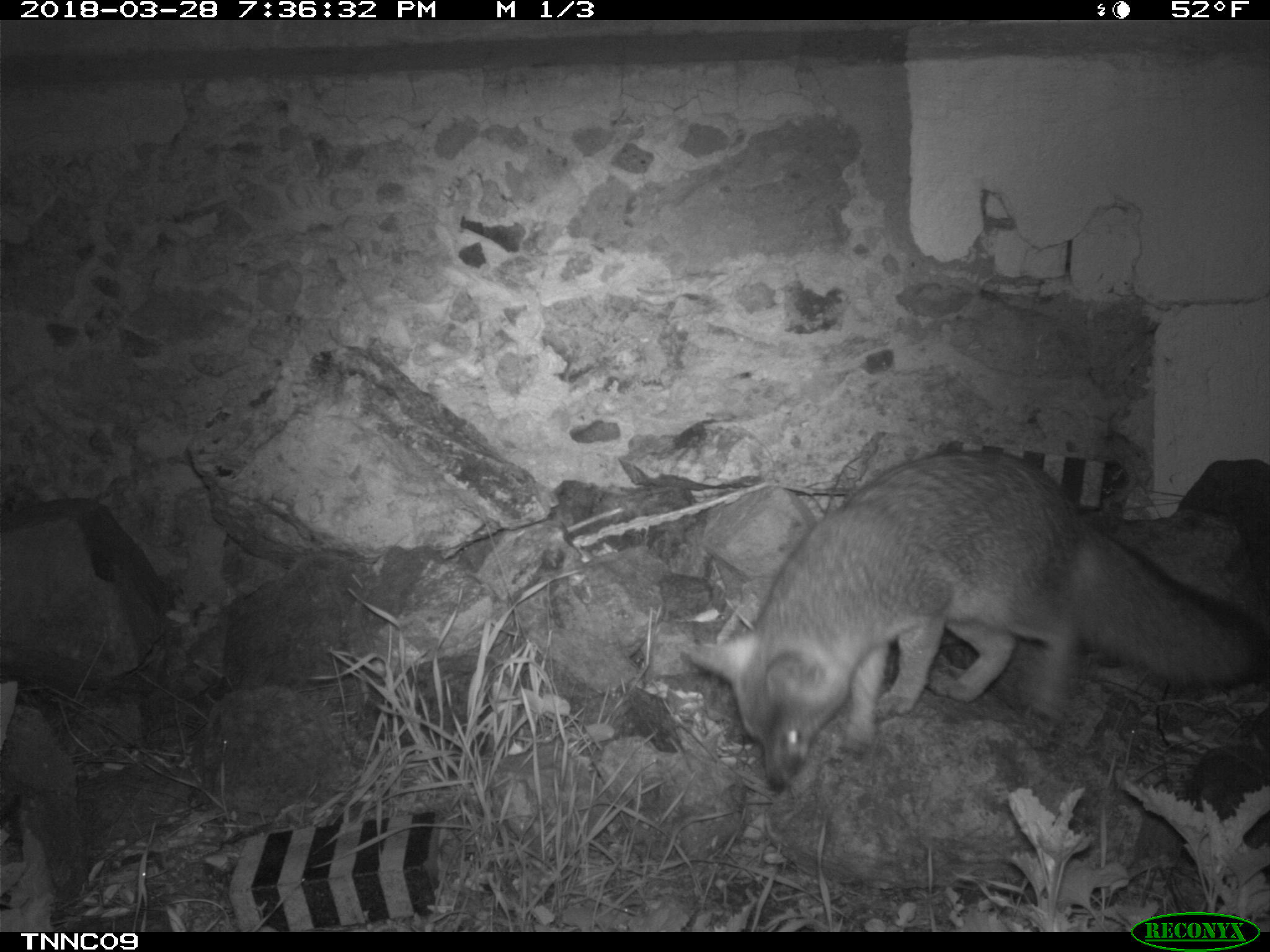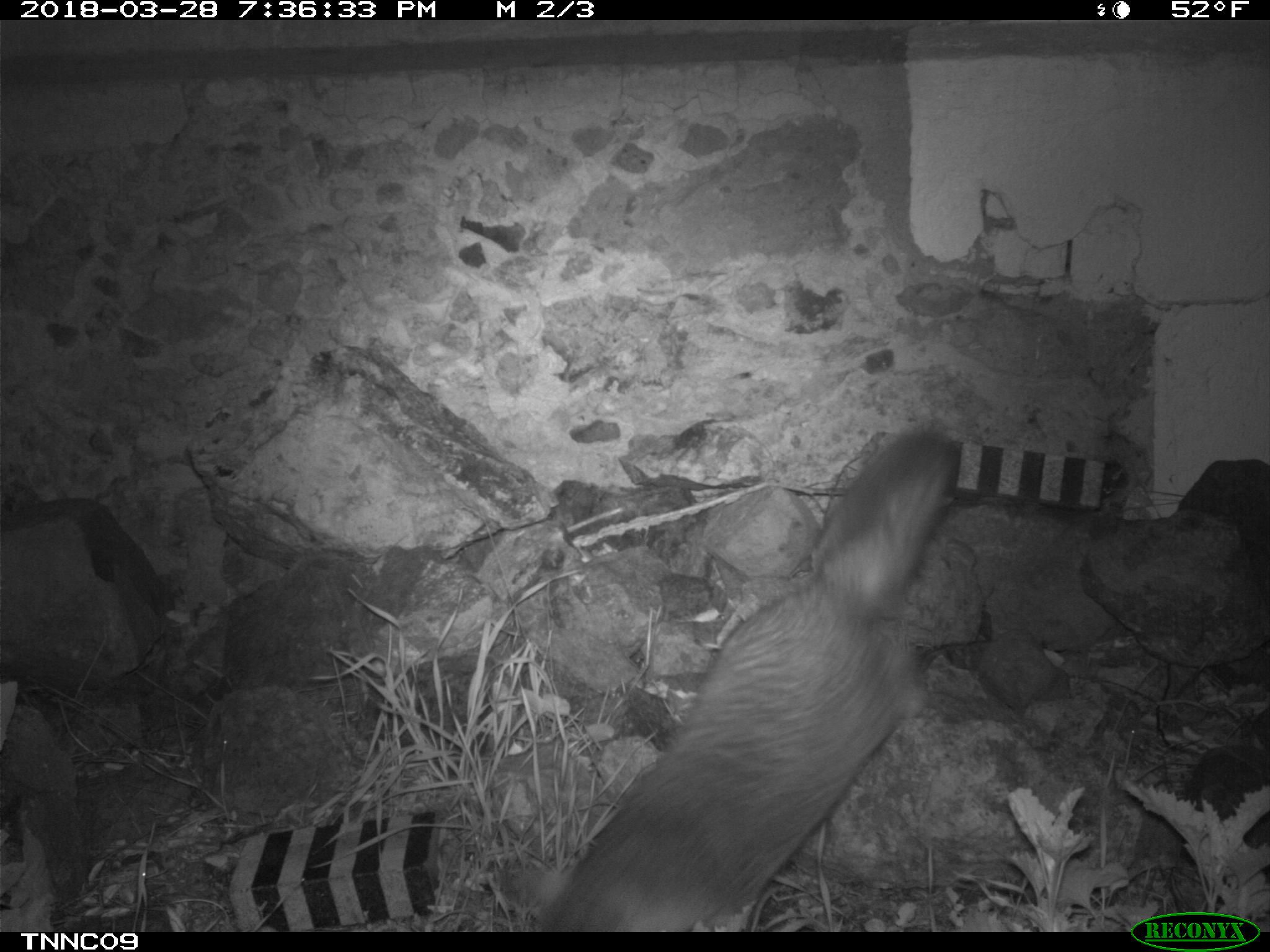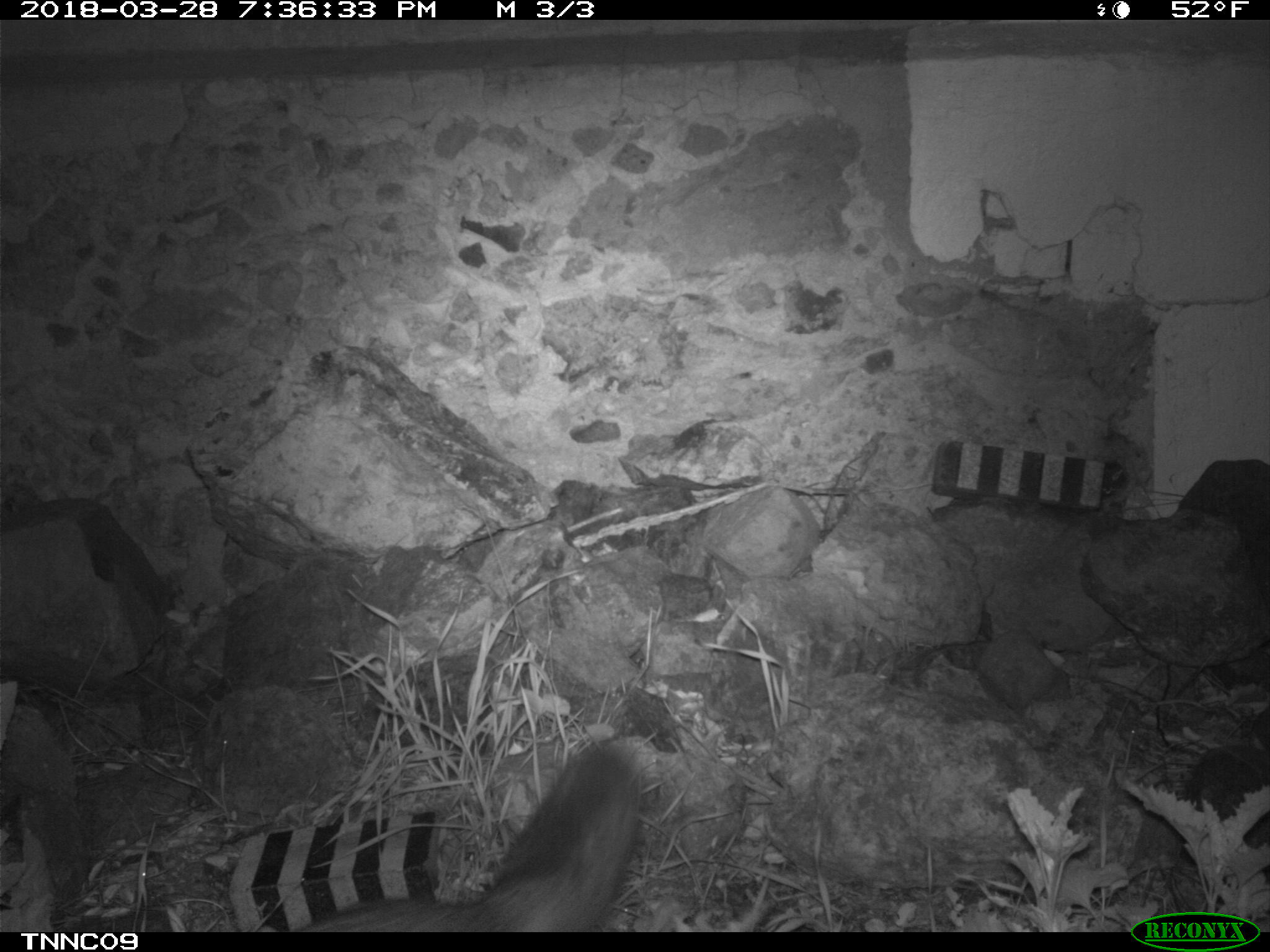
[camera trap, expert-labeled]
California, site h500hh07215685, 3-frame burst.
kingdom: Animalia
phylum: Chordata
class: Mammalia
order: Carnivora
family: Canidae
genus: Urocyon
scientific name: Urocyon littoralis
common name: island fox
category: fox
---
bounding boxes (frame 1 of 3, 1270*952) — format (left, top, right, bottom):
fox: (677, 451, 1269, 791)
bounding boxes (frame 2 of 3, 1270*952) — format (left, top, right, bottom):
fox: (534, 434, 957, 932)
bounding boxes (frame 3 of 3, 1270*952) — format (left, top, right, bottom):
fox: (301, 740, 642, 932)